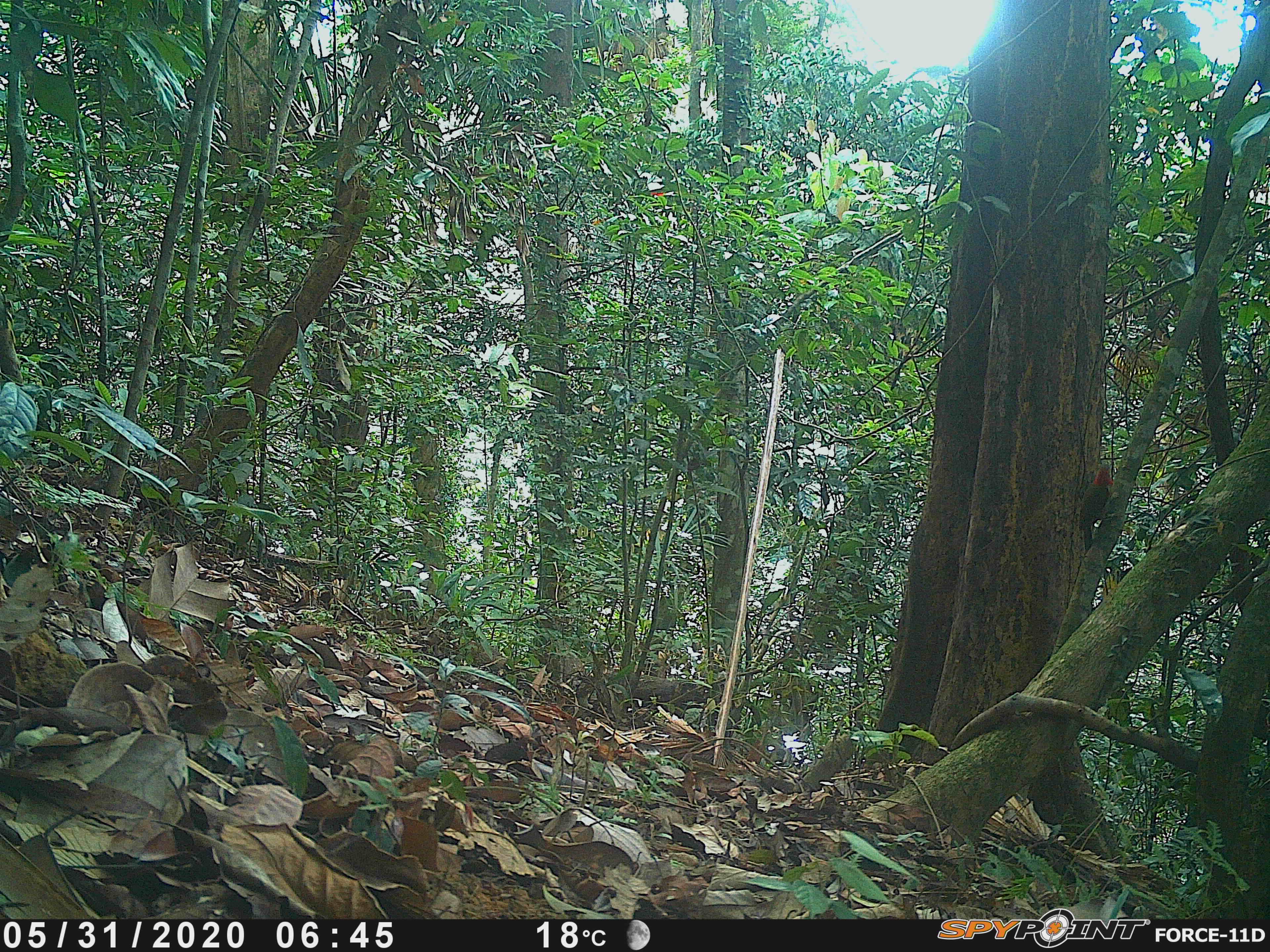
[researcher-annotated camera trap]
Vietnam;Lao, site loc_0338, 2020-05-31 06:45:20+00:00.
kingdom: Animalia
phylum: Chordata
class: Aves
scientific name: Aves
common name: bird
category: unidentified bird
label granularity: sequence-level